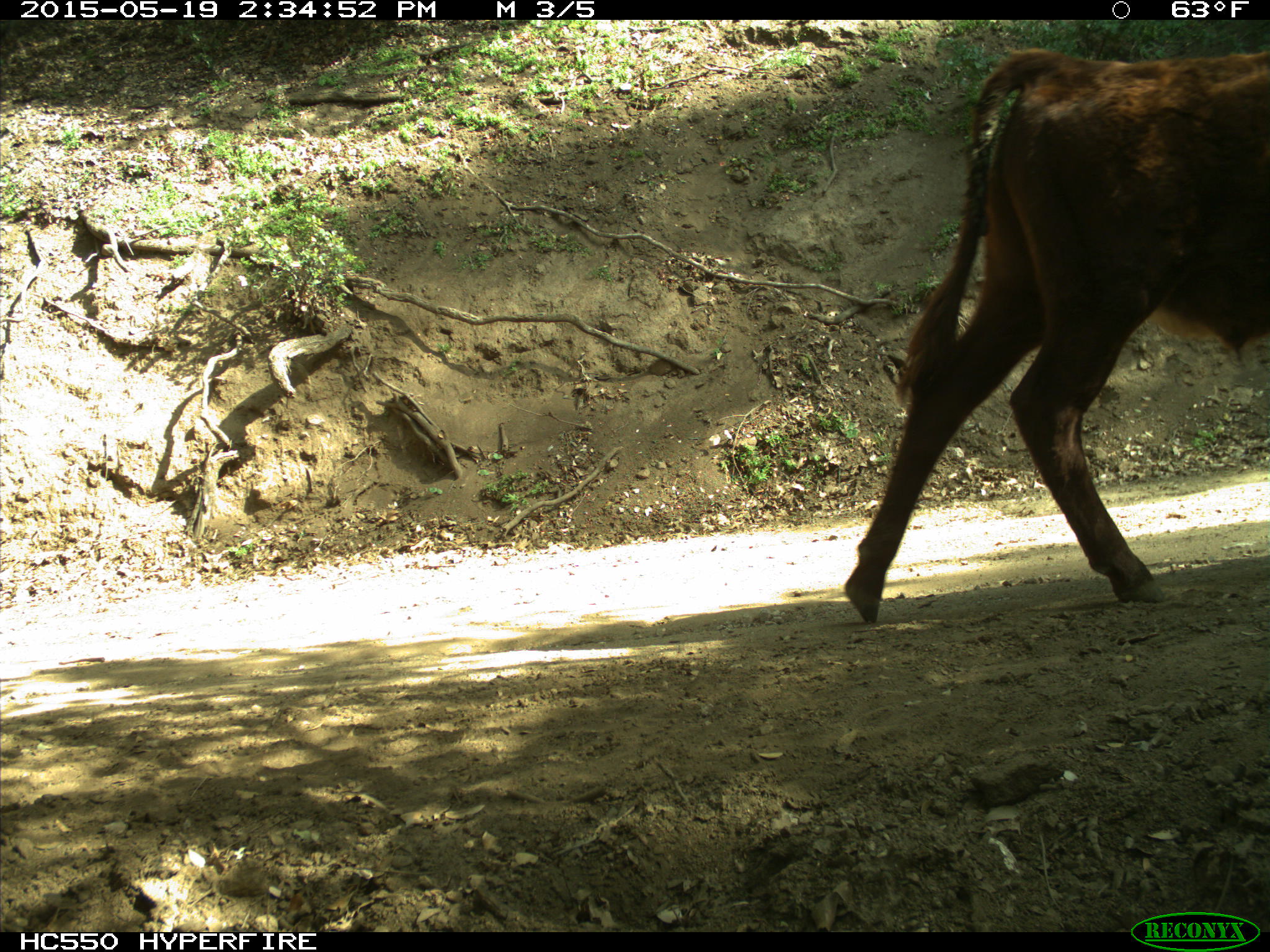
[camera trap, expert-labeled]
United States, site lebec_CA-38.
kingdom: Animalia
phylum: Chordata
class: Mammalia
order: Artiodactyla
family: Bovidae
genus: Bos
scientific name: Bos taurus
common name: domestic cow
Bos taurus (domestic cow).